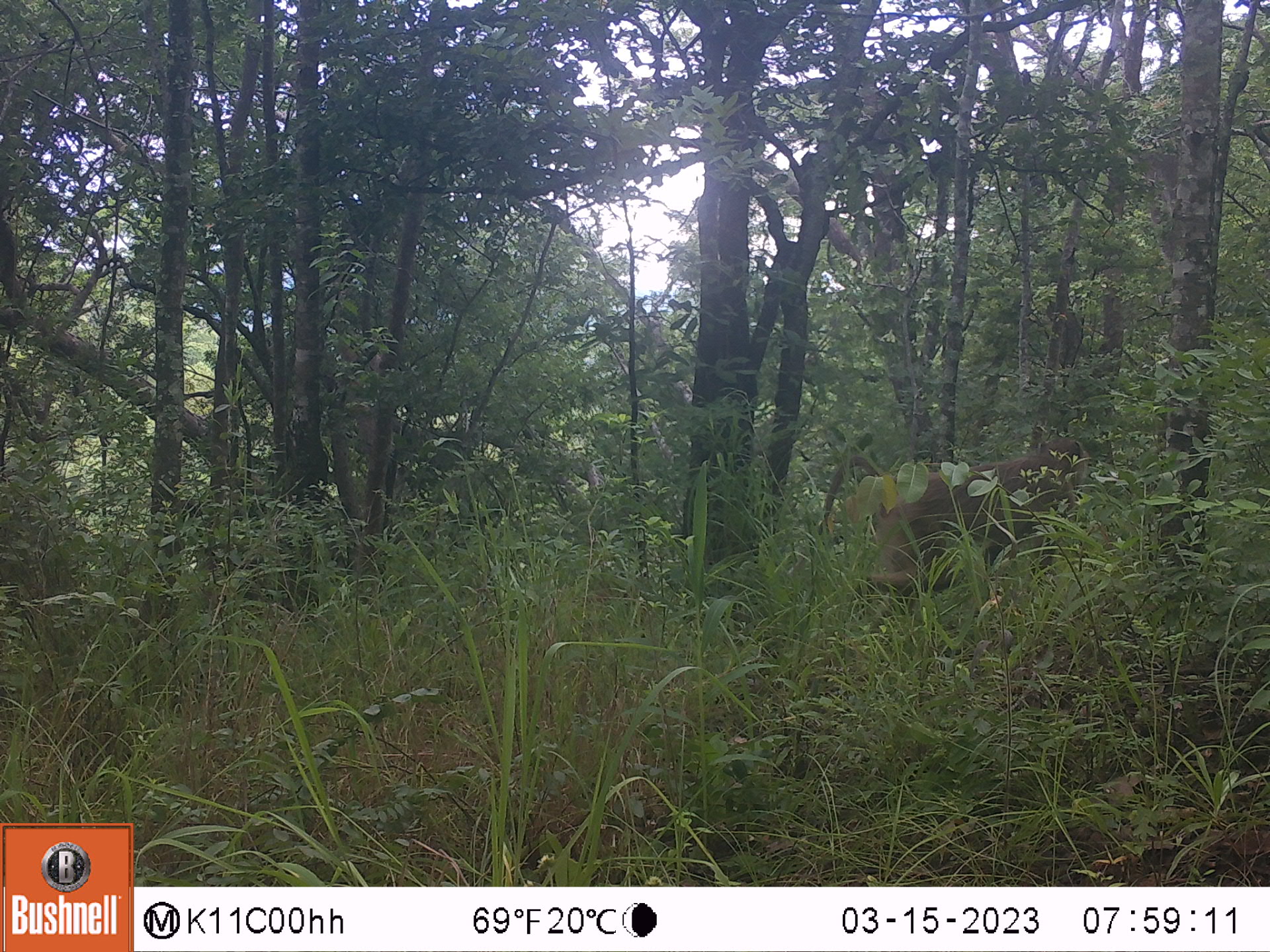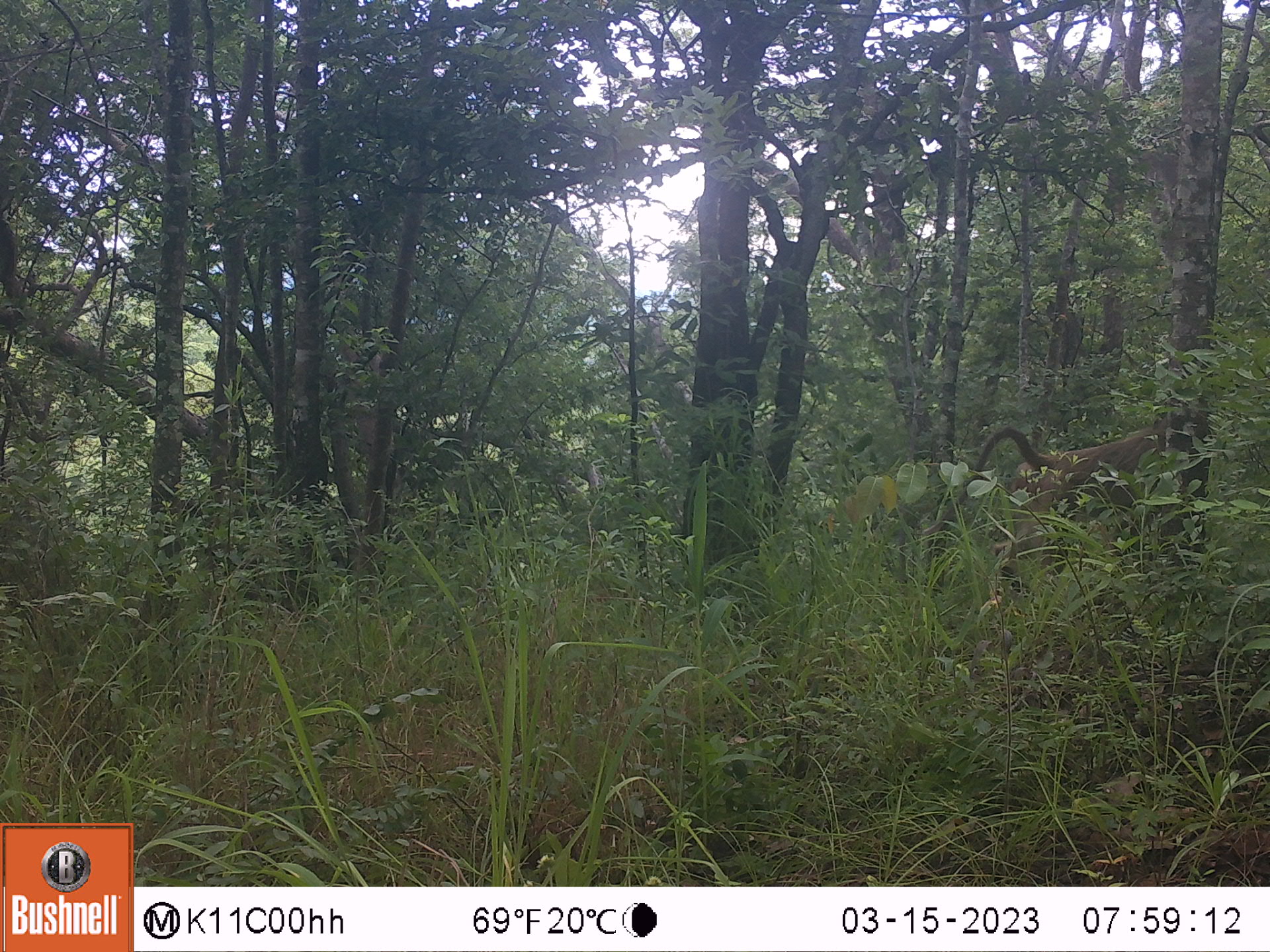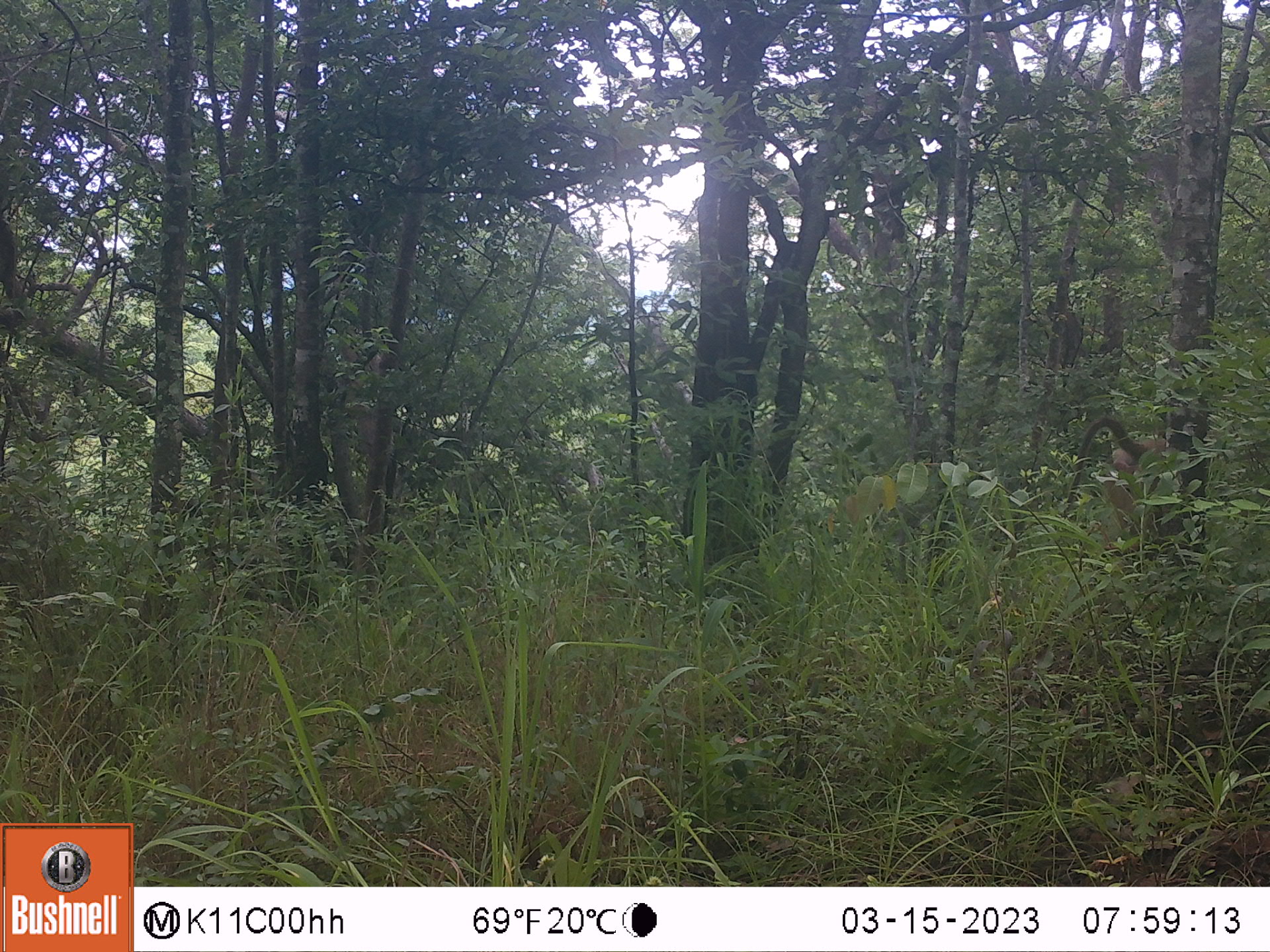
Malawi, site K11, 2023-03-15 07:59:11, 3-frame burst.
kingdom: Animalia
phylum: Chordata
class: Mammalia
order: Primates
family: Cercopithecidae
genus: Papio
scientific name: Papio cynocephalus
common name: yellow baboon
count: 1